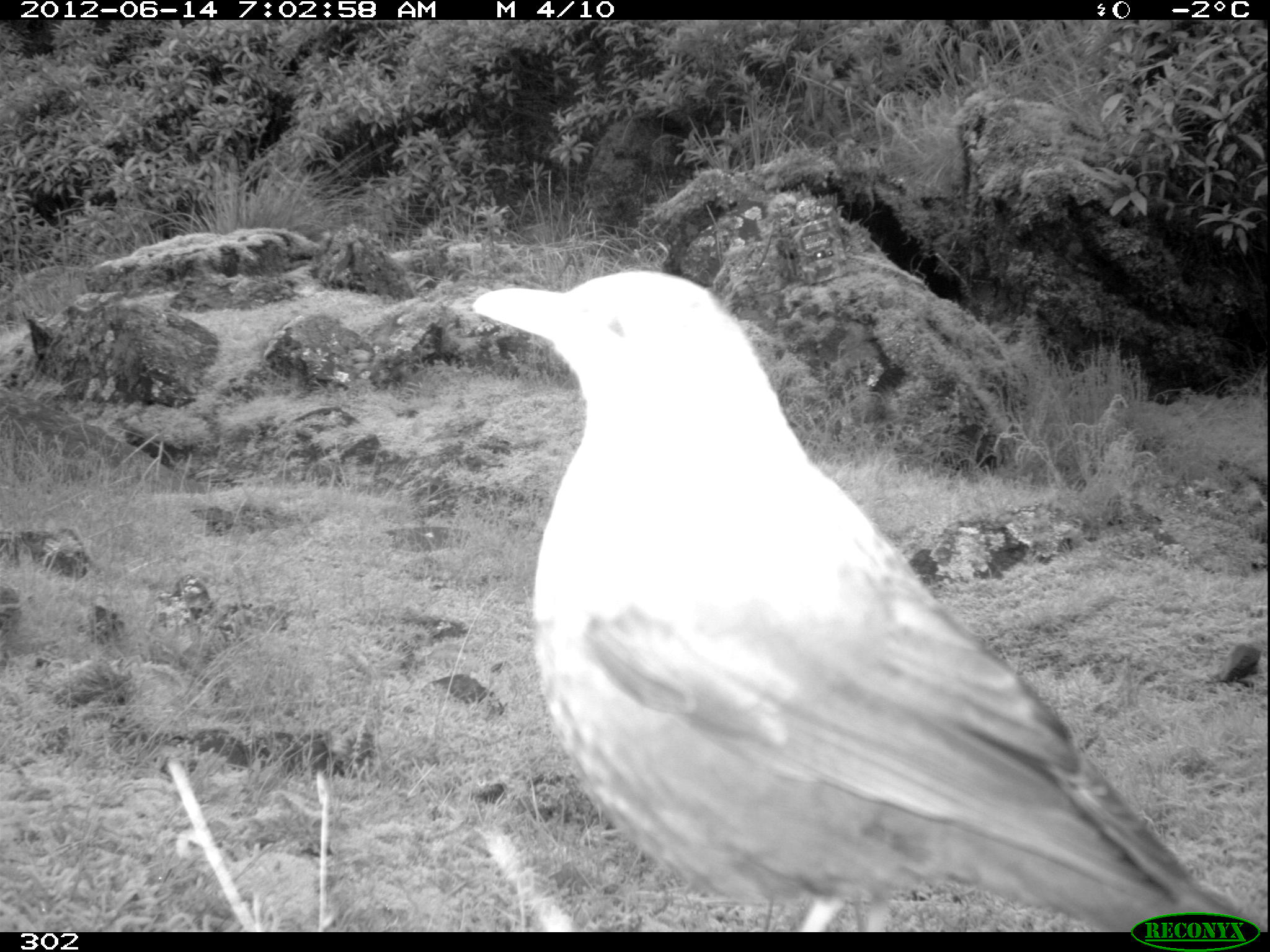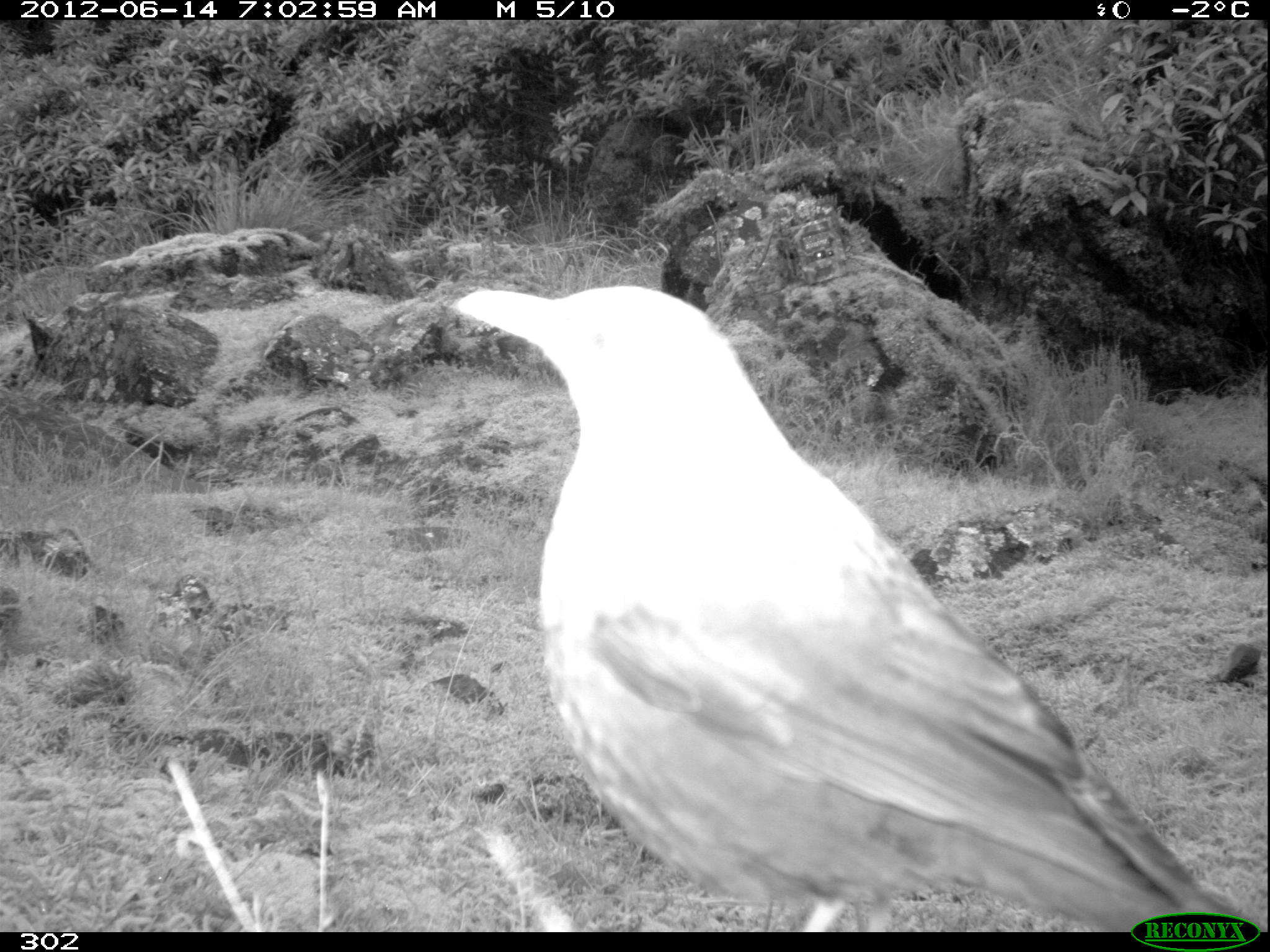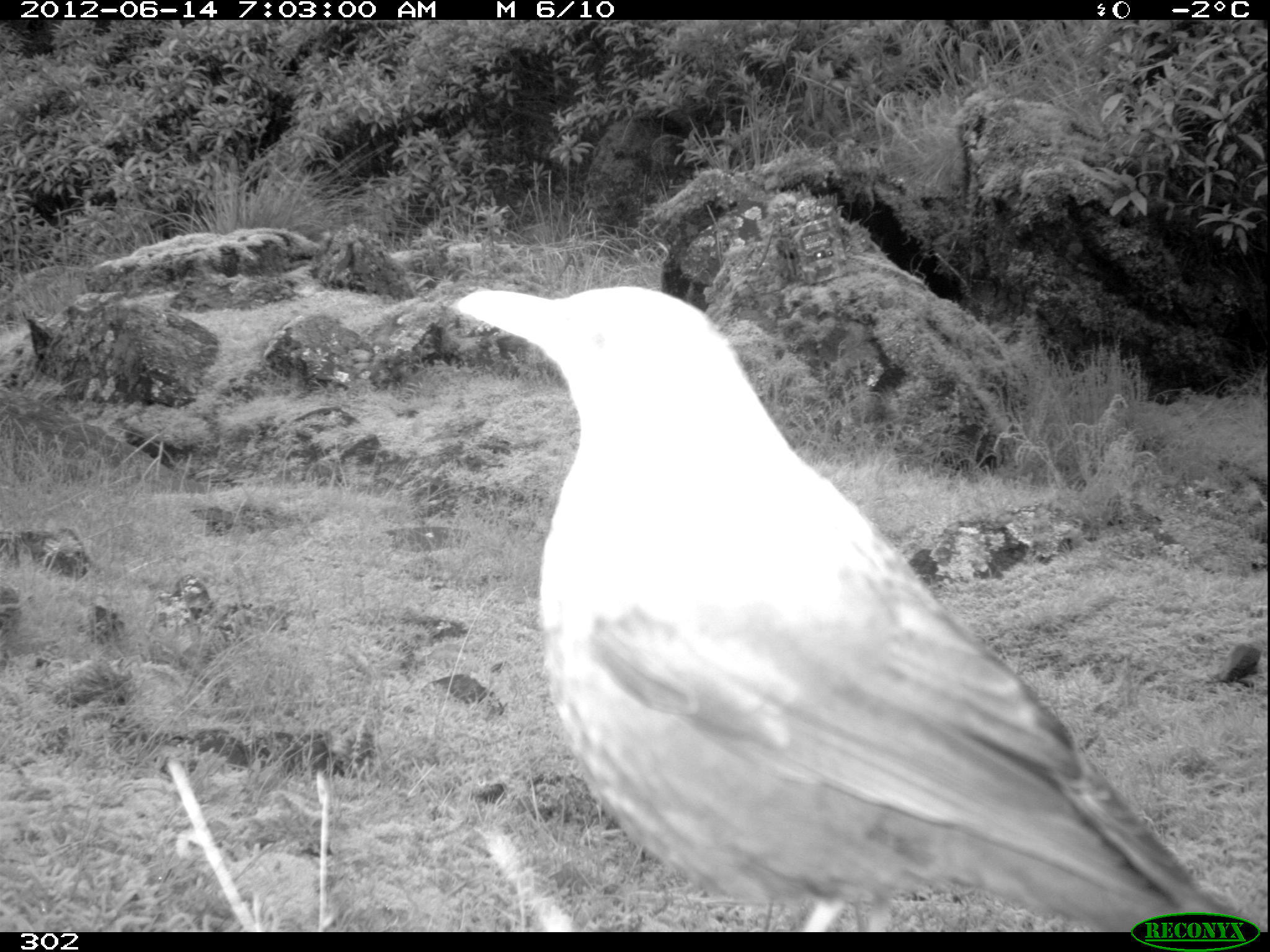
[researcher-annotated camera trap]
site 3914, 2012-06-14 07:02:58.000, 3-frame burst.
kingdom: Animalia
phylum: Chordata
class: Aves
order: Passeriformes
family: Turdidae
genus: Turdus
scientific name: Turdus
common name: true thrushes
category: turdus sp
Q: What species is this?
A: Turdus sp (true thrushes) (Turdus).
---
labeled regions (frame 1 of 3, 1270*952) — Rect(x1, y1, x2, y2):
turdus sp: Rect(469, 267, 1261, 931)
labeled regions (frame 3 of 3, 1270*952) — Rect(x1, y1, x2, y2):
turdus sp: Rect(448, 283, 1263, 931)